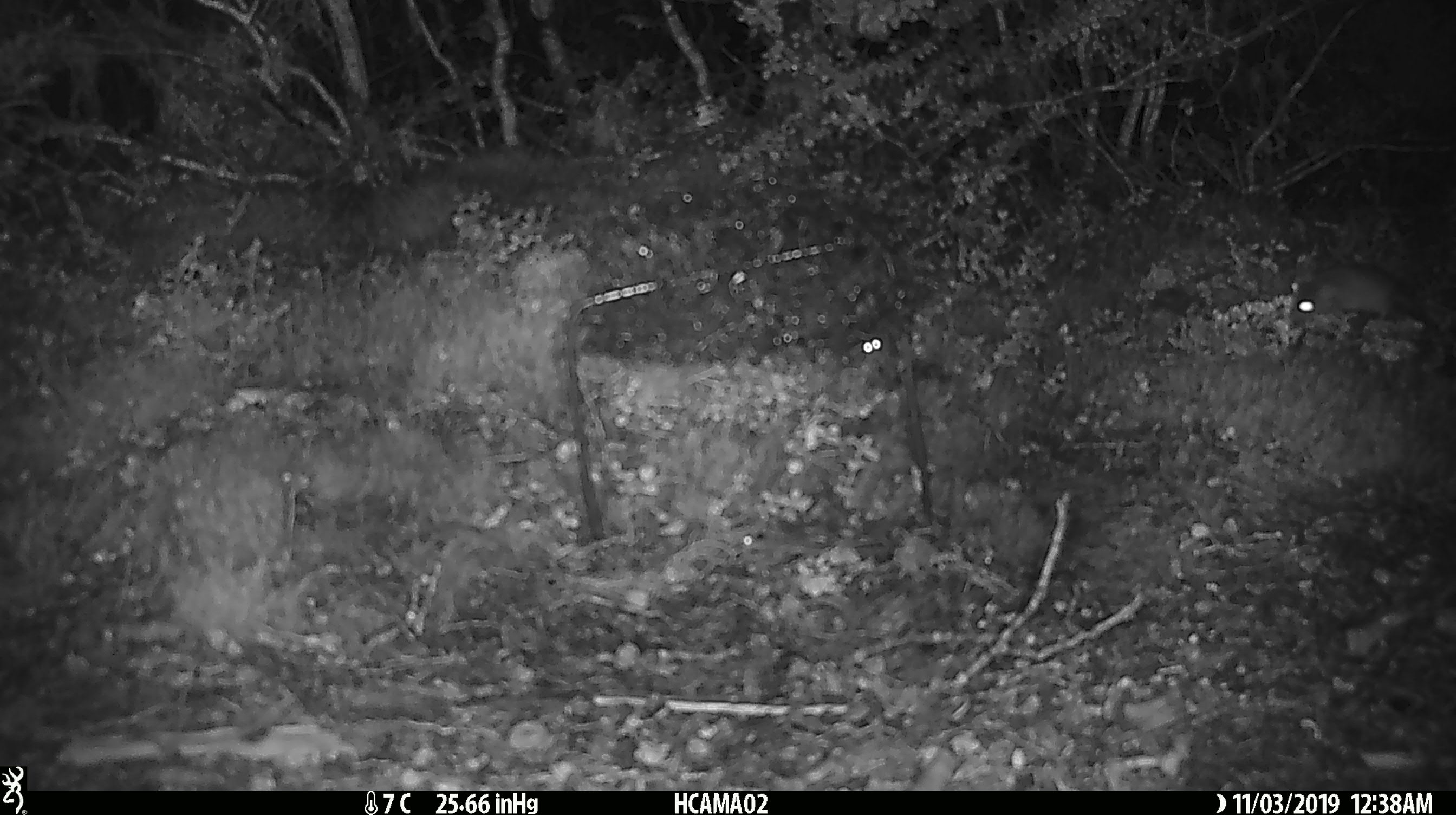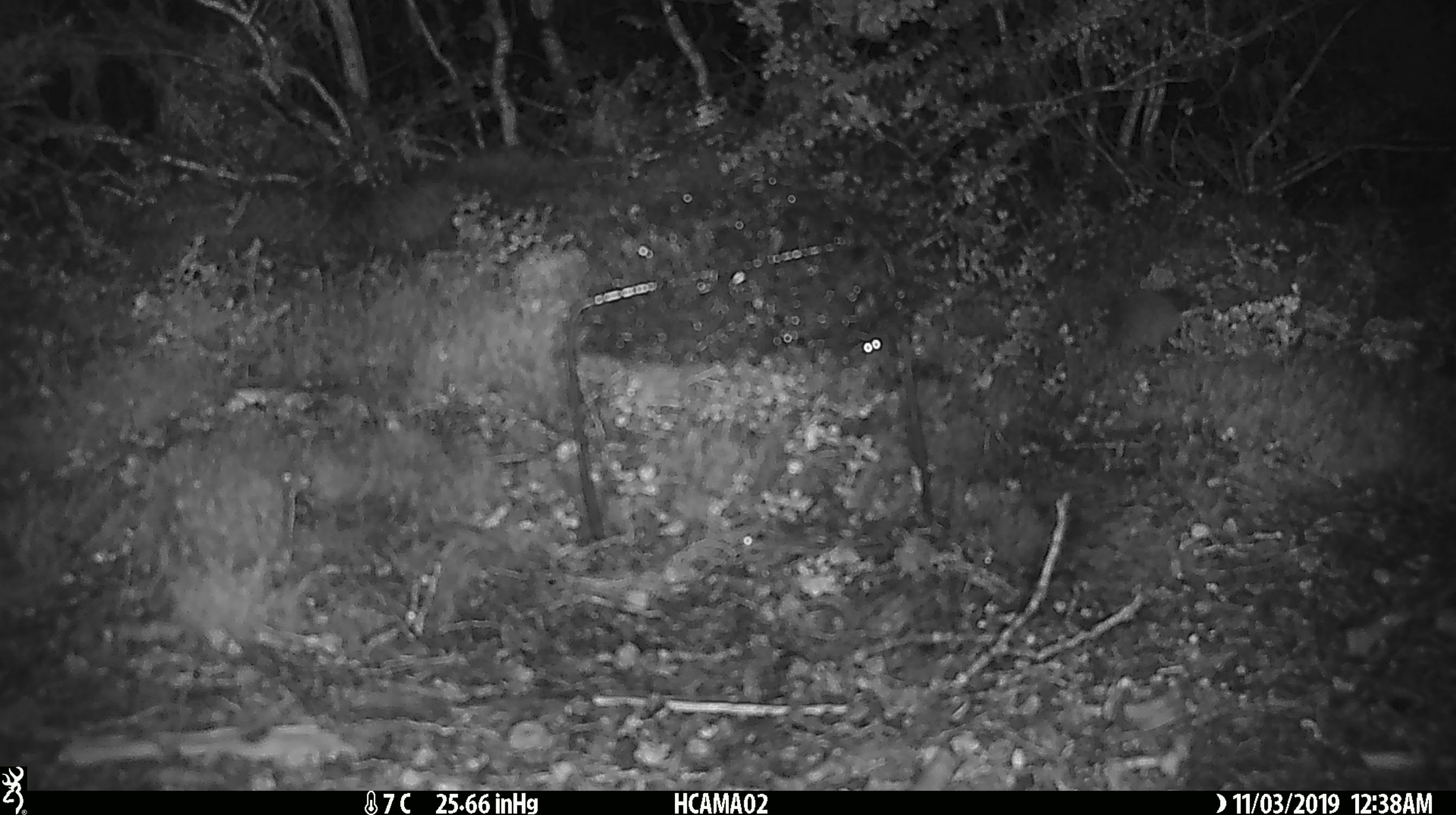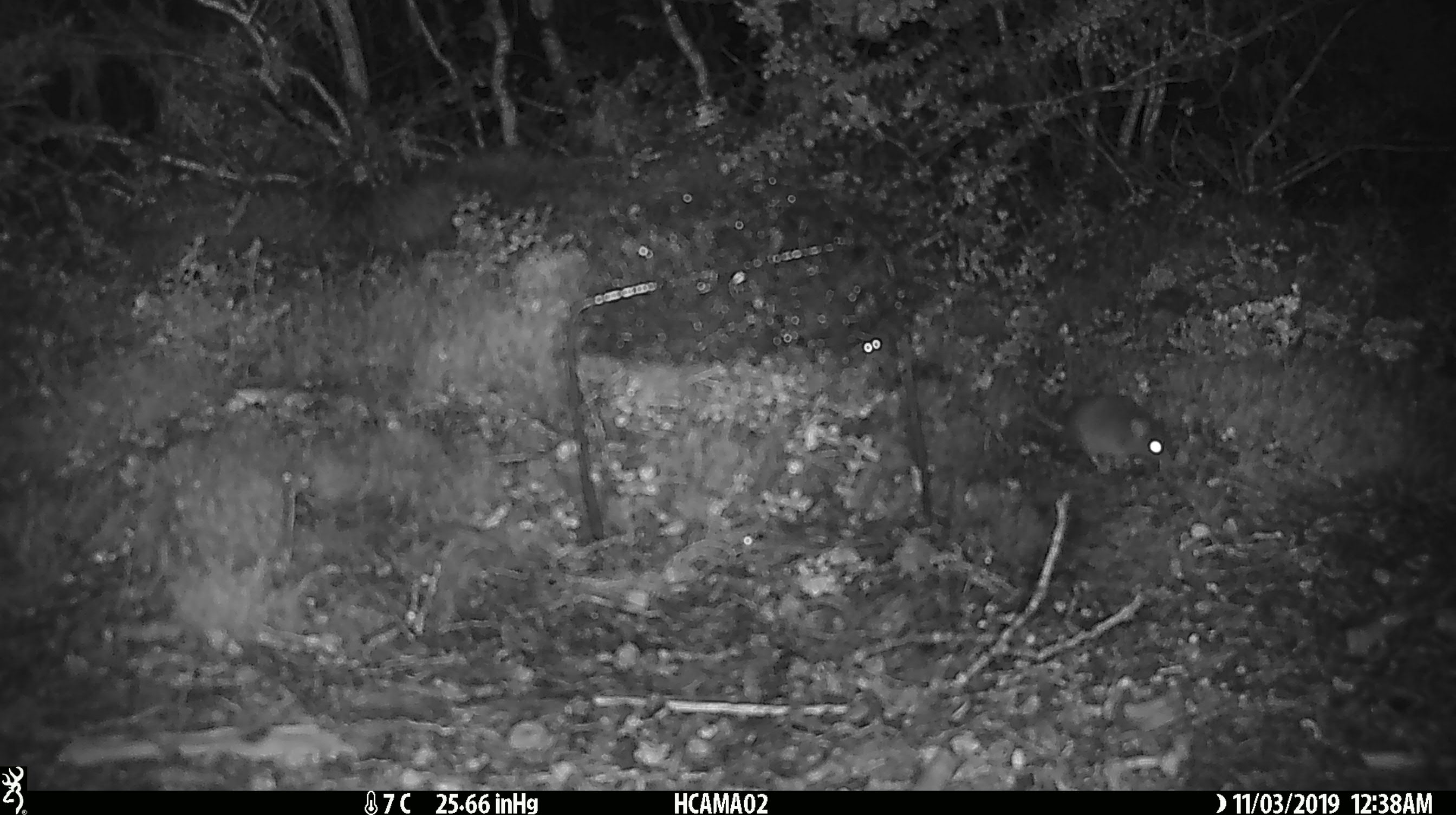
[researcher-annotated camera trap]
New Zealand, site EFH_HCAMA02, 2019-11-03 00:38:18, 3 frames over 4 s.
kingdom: Animalia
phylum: Chordata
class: Mammalia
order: Rodentia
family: Muridae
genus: Mus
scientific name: Mus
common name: mouse